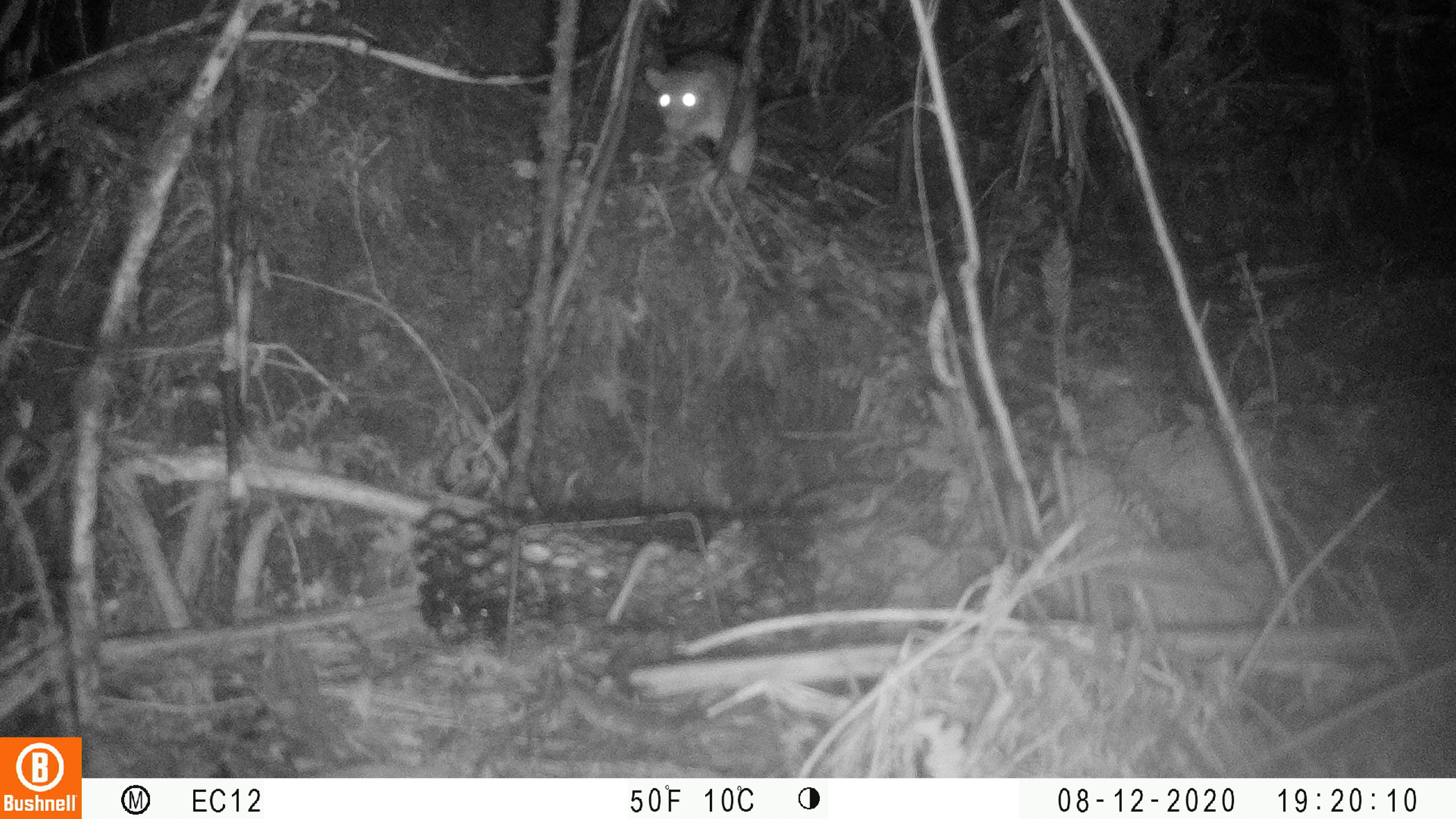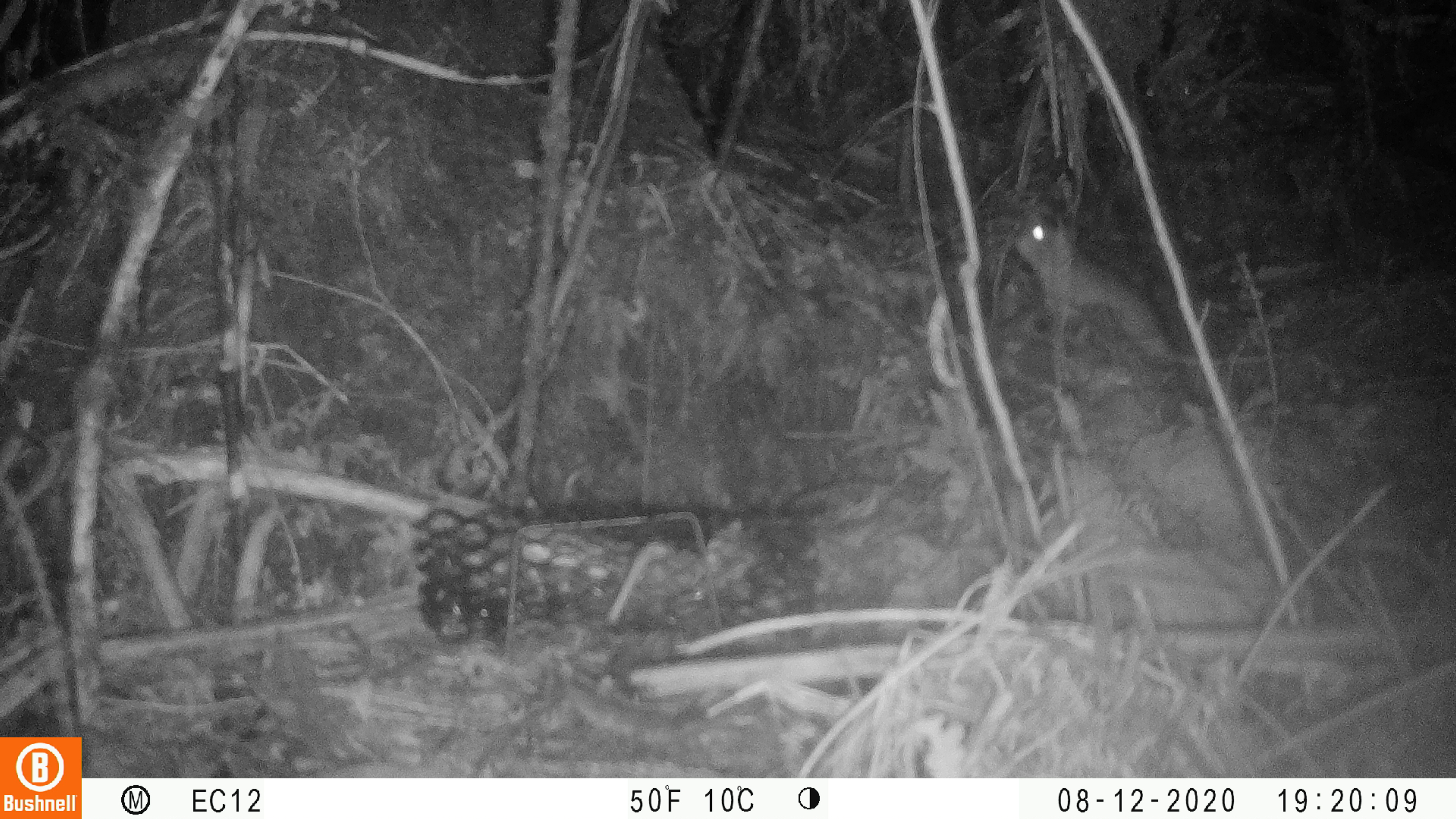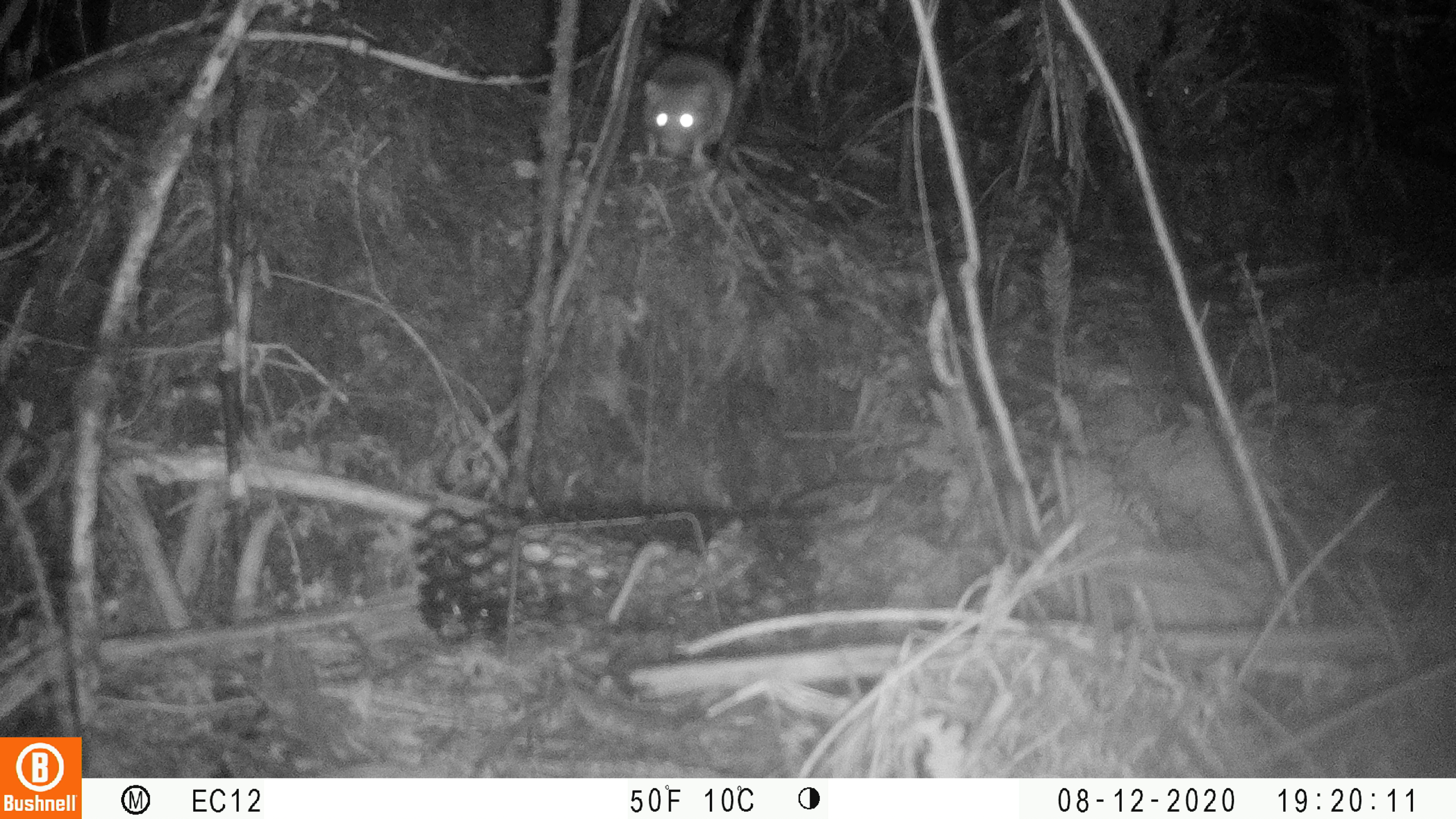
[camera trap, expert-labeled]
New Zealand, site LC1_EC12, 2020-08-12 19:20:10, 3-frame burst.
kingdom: Animalia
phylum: Chordata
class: Mammalia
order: Rodentia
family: Muridae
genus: Rattus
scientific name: Rattus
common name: rat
Rat (Rattus).